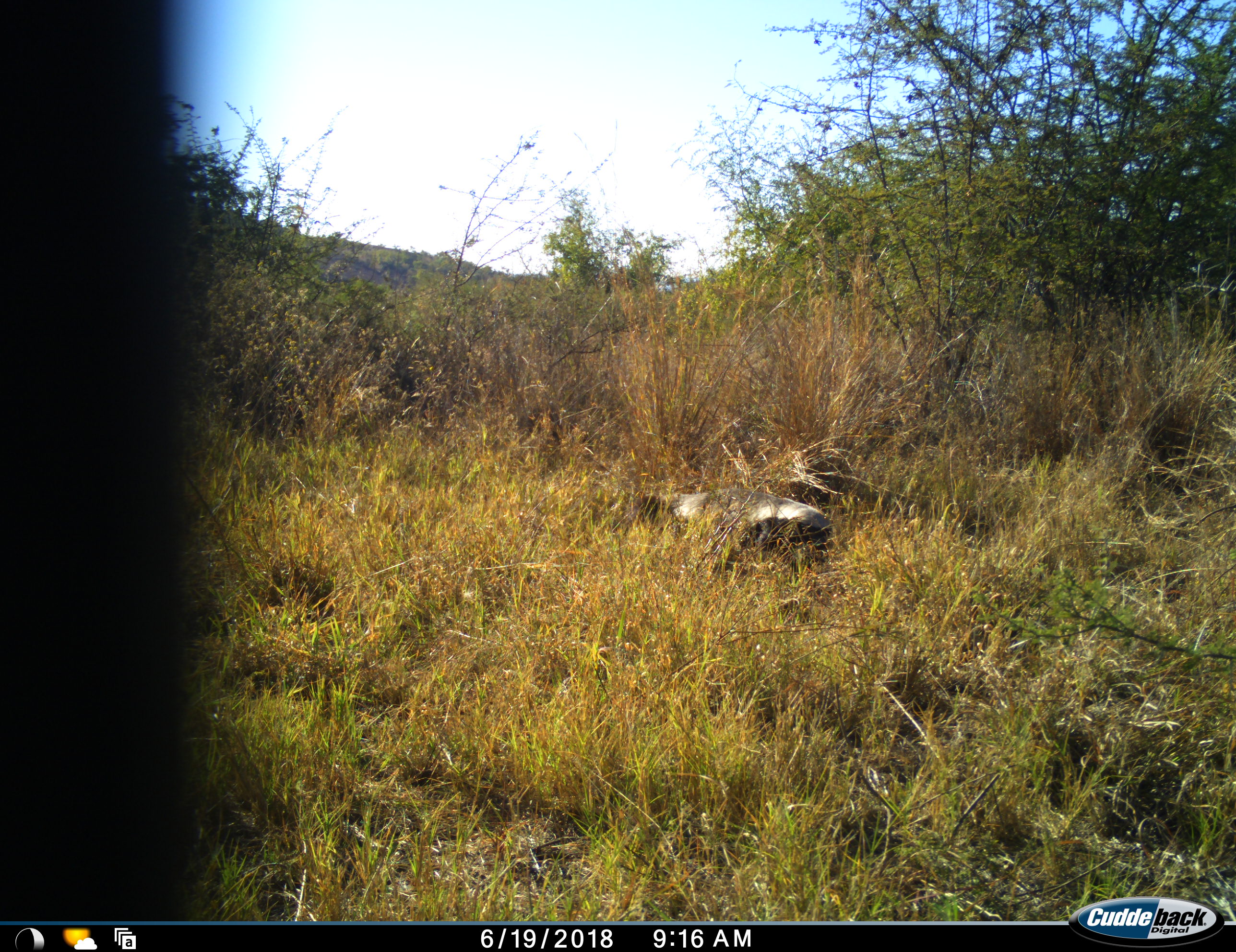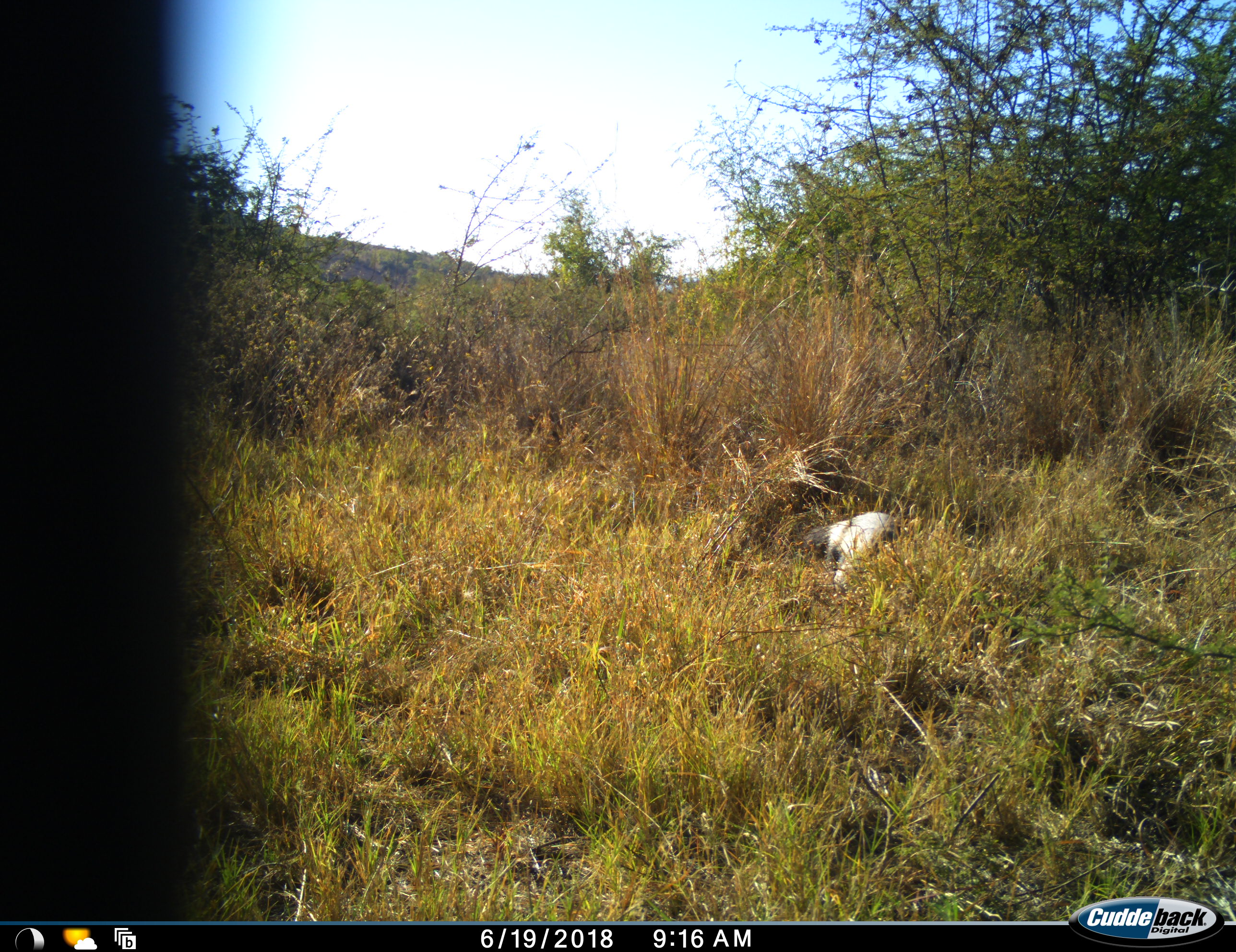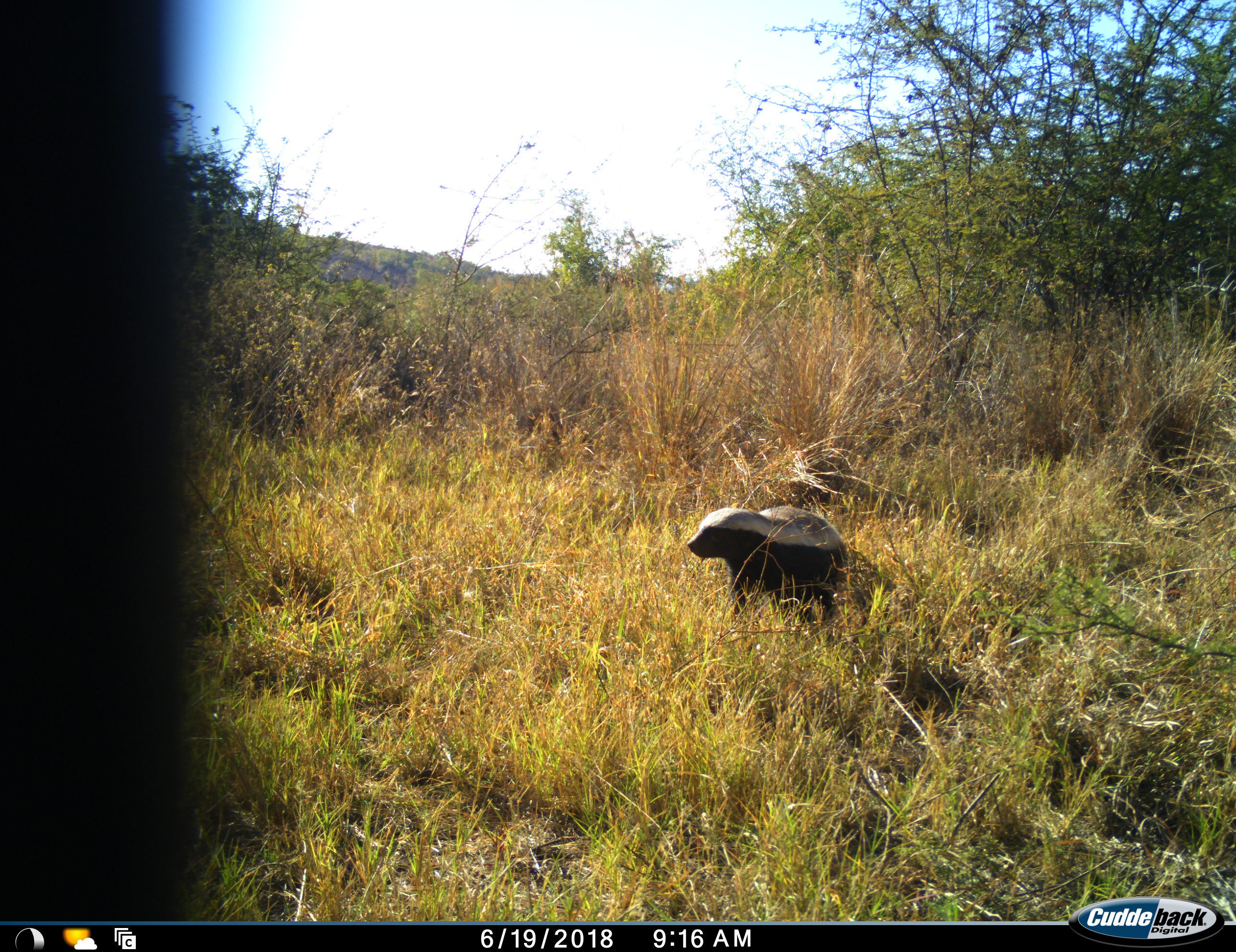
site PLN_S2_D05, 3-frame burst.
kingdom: Animalia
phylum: Chordata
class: Mammalia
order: Carnivora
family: Mustelidae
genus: Mellivora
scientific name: Mellivora capensis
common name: honey badger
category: honeybadger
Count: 1.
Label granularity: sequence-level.